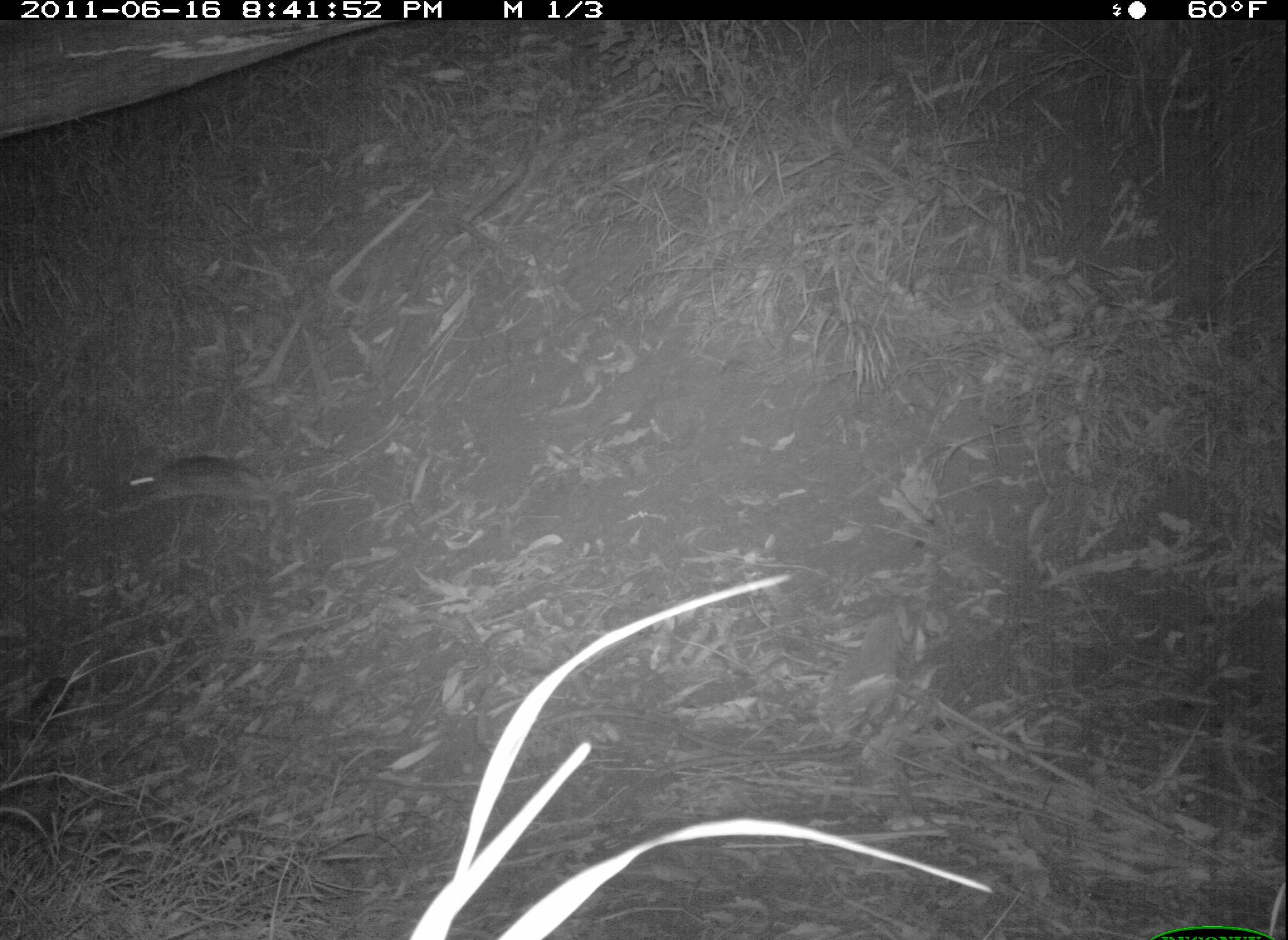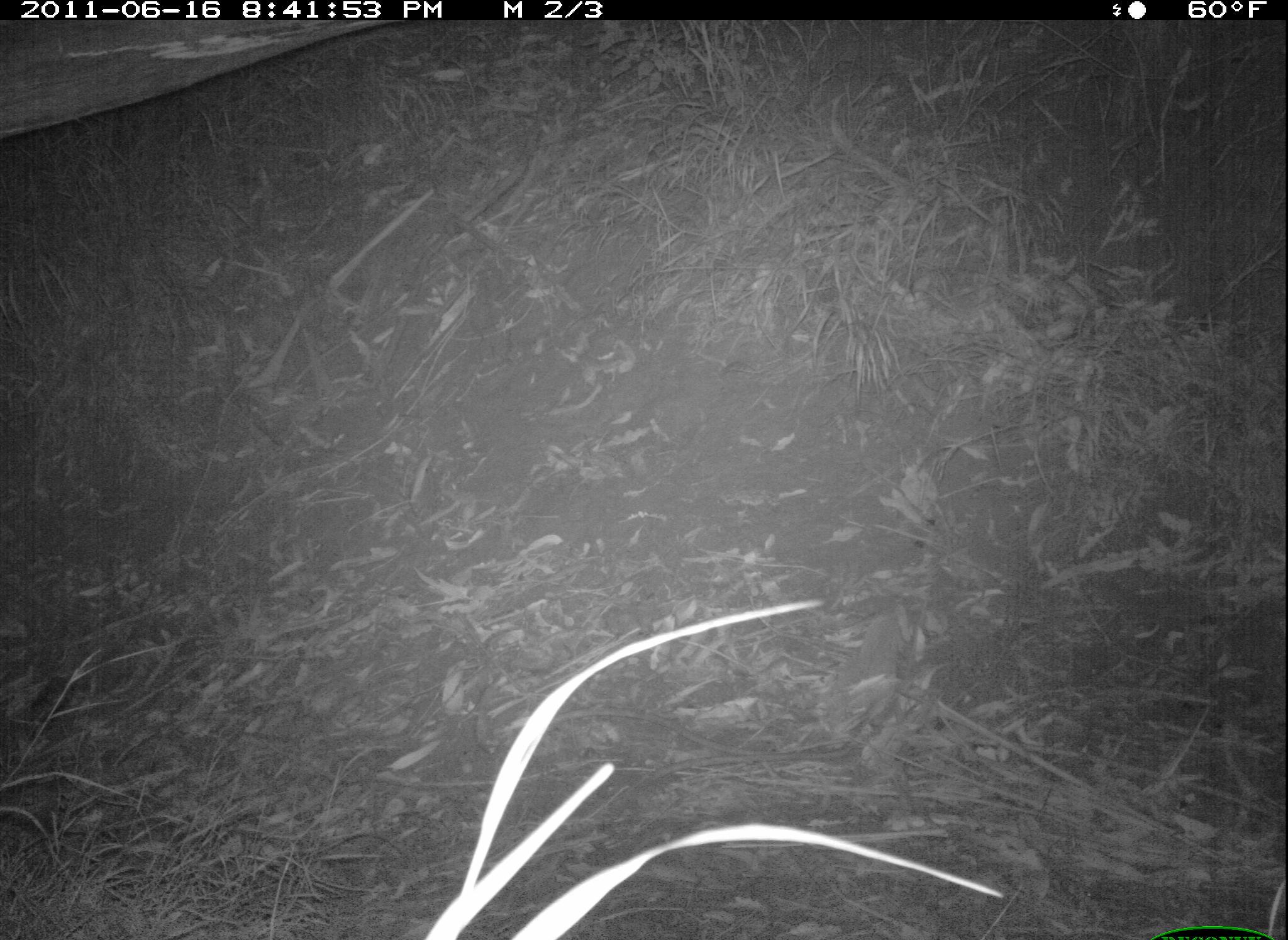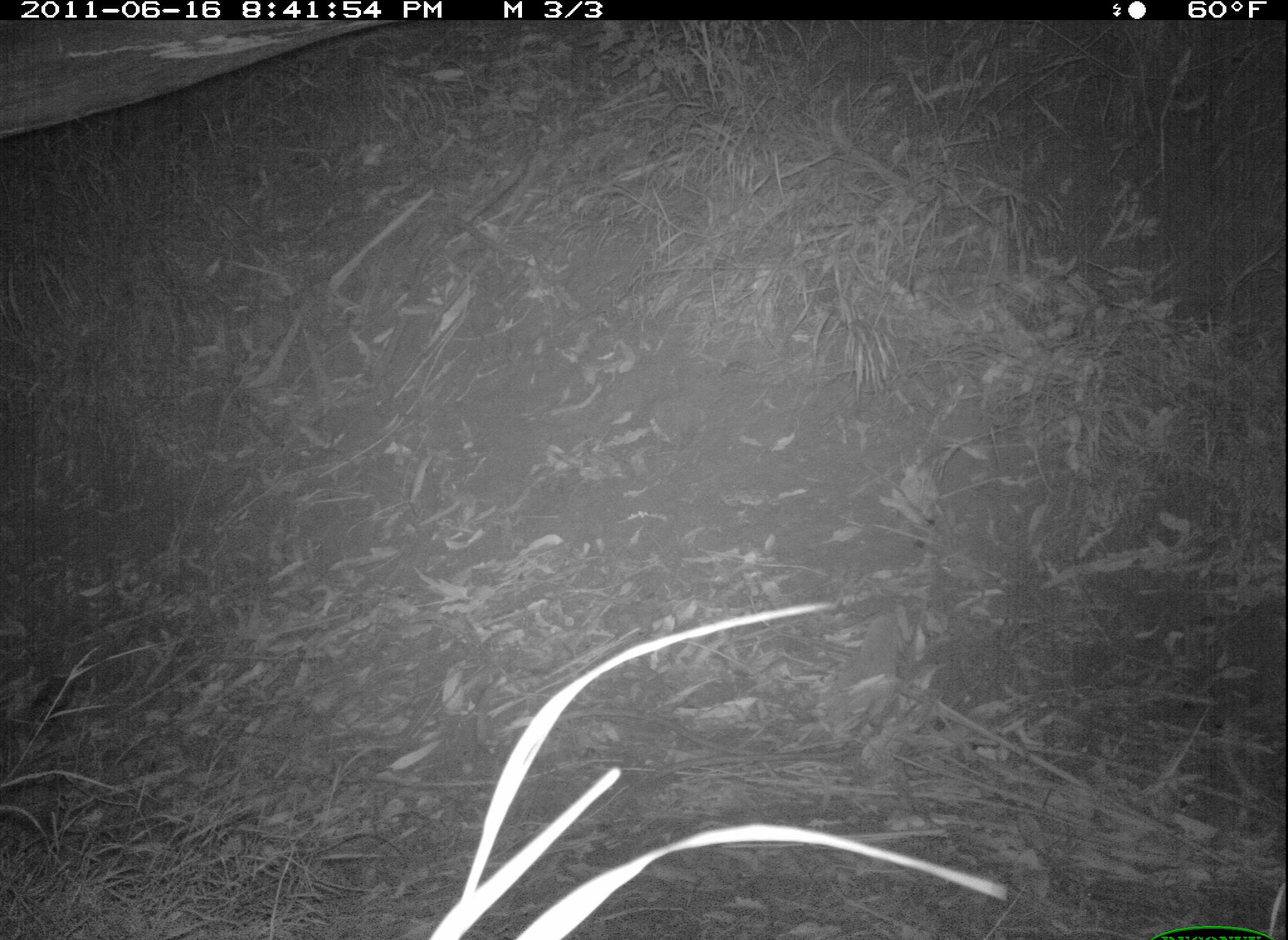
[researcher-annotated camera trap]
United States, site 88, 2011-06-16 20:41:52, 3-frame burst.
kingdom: Animalia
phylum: Chordata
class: Mammalia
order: Lagomorpha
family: Leporidae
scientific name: Leporidae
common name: rabbits and hares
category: rabbit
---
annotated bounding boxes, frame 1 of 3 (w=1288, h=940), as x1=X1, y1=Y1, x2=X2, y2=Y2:
rabbit: x1=111, y1=435, x2=290, y2=535